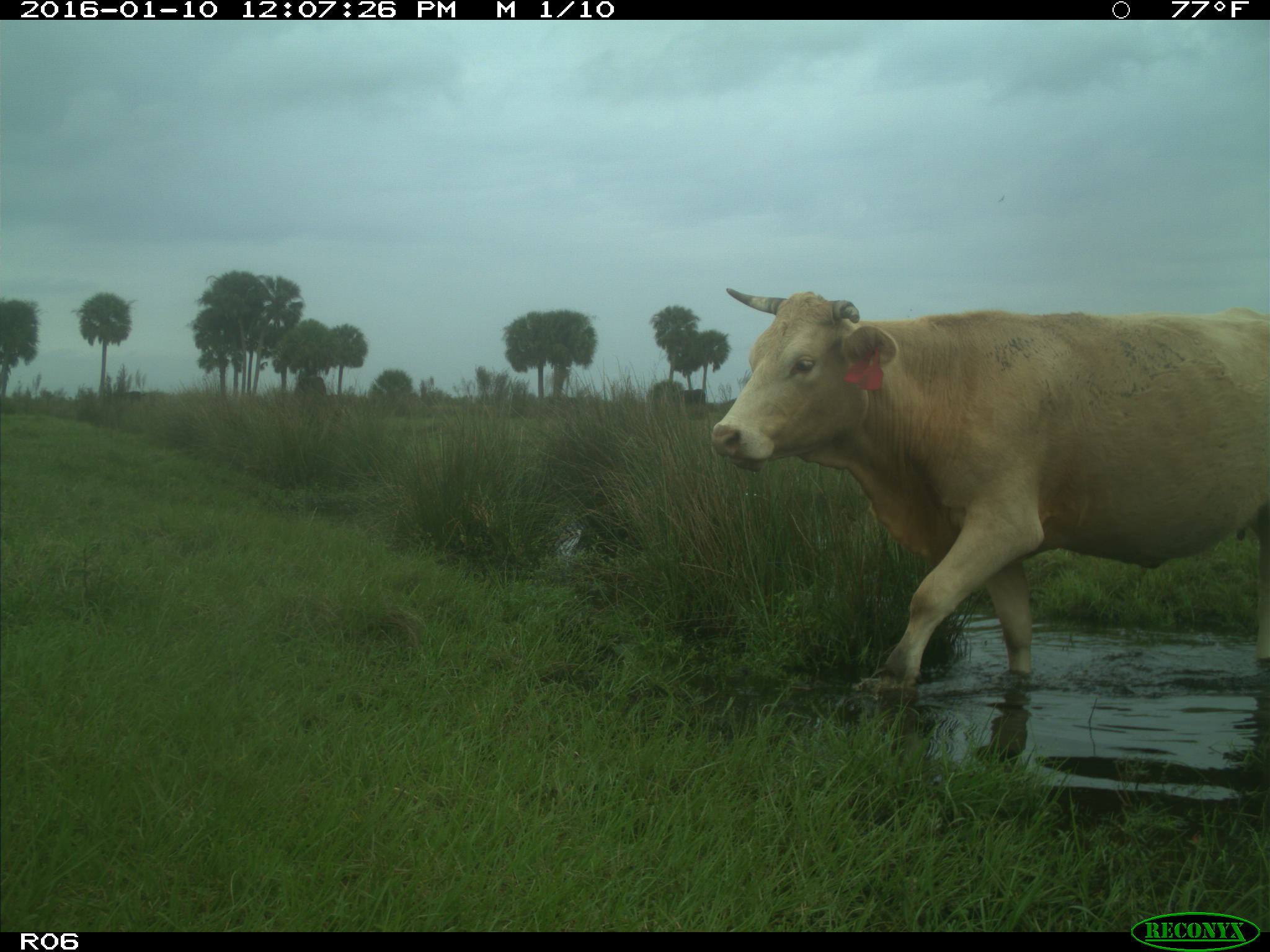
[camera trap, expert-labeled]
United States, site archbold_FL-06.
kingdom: Animalia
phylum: Chordata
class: Mammalia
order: Artiodactyla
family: Bovidae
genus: Bos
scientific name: Bos taurus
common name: domestic cow